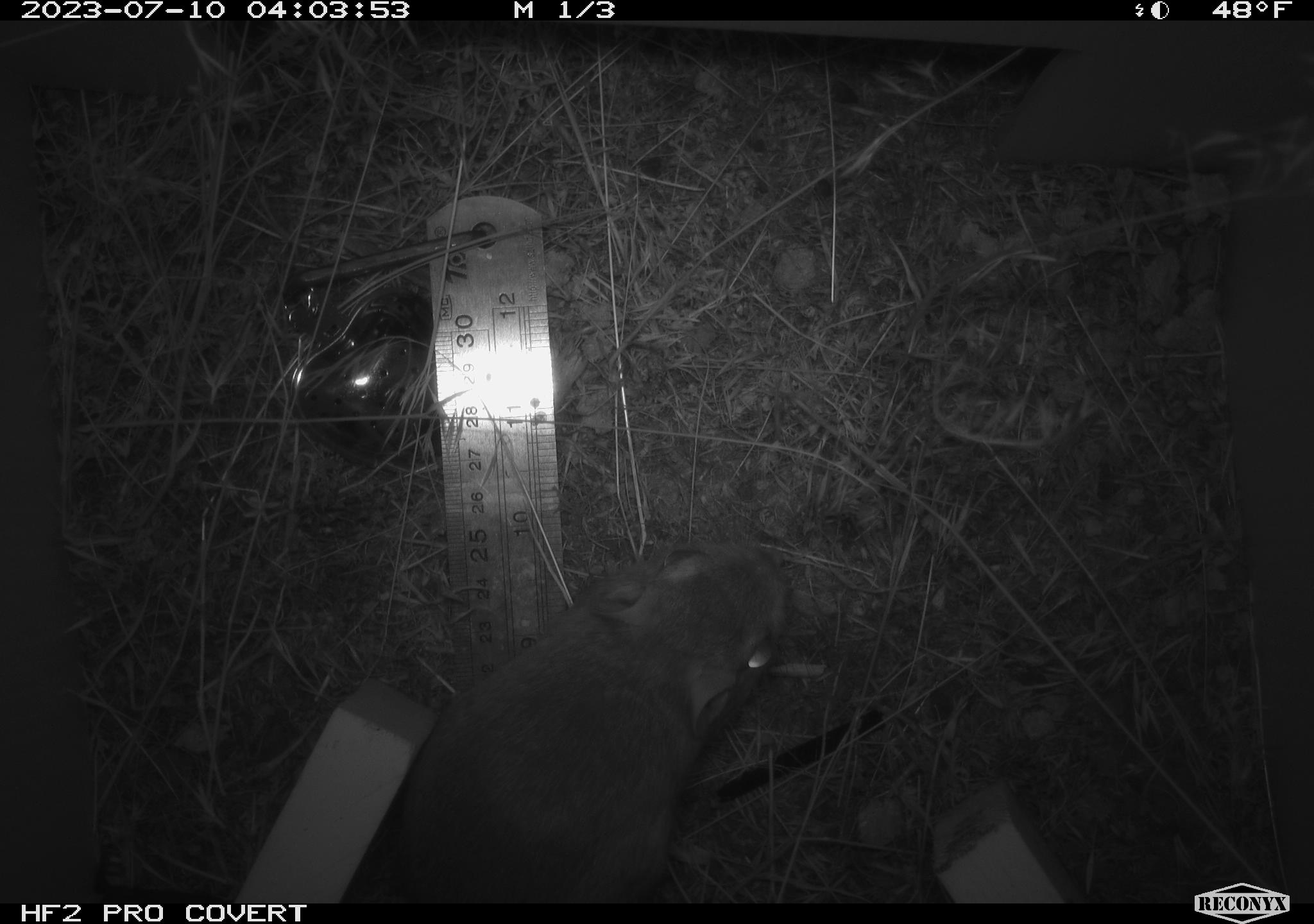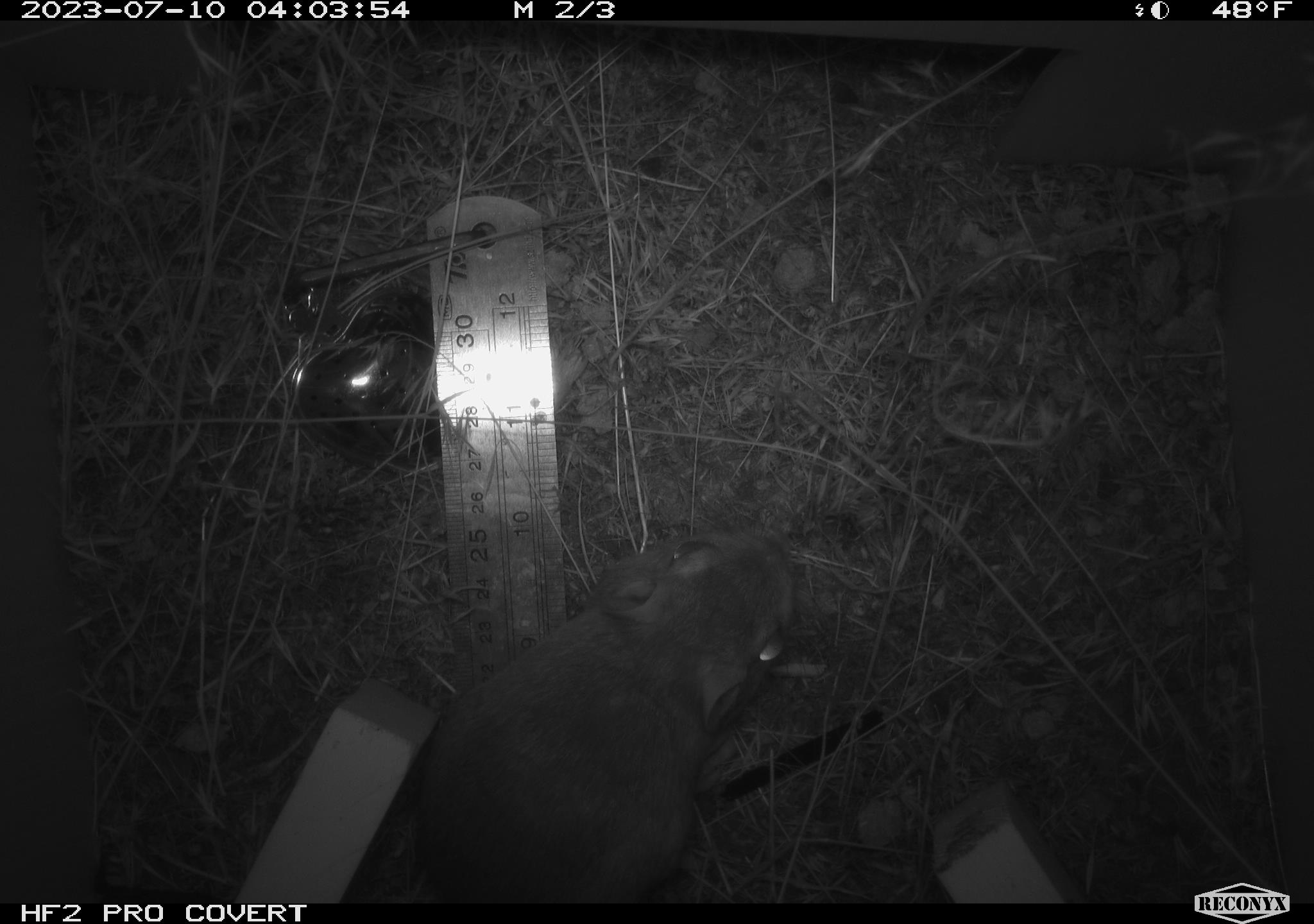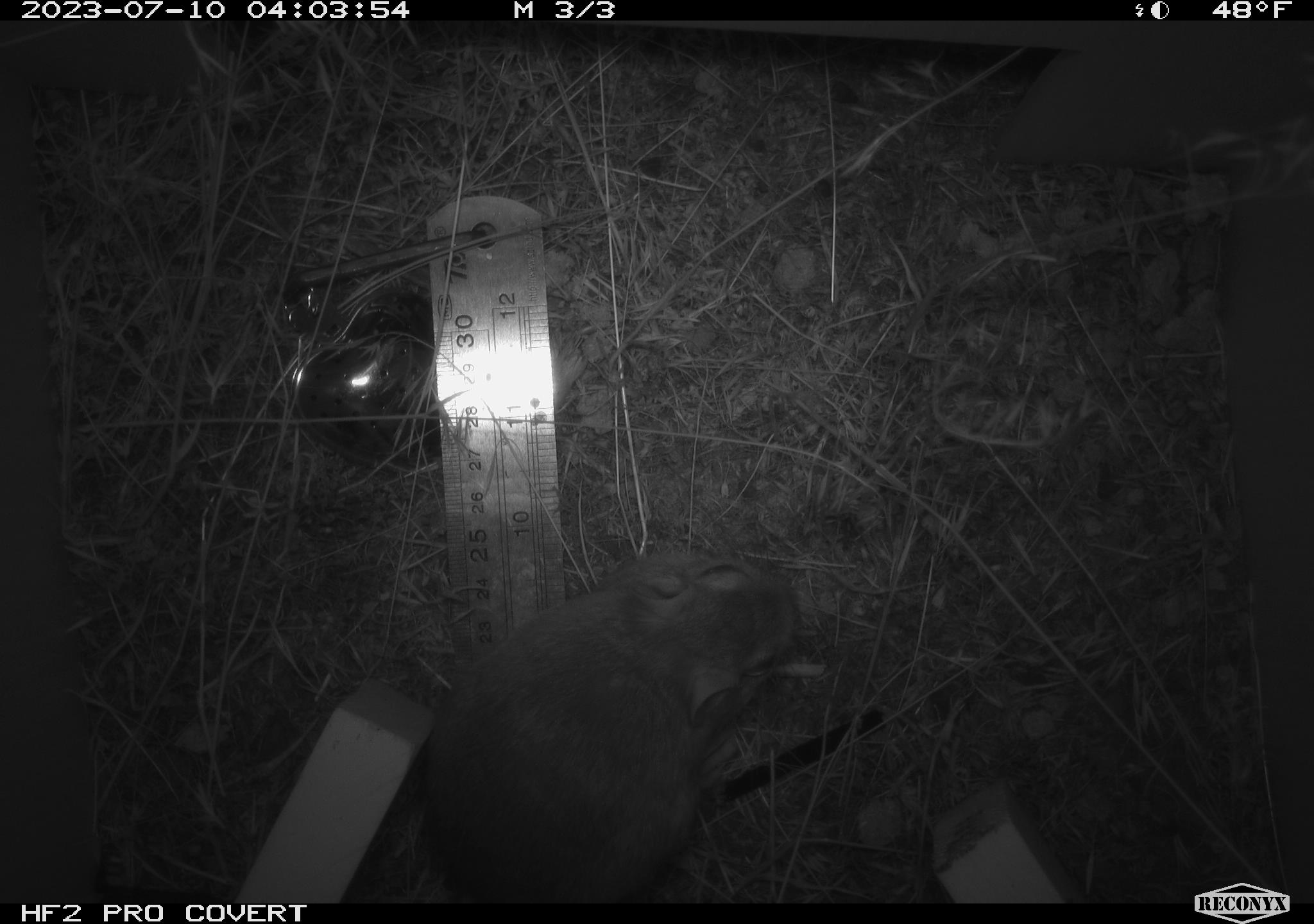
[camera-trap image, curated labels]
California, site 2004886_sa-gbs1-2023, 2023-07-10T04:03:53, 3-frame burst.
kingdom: Animalia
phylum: Chordata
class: Mammalia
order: Rodentia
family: Heteromyidae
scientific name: Heteromyidae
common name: kangaroo rats and pocket mice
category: heteromyidae family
Heteromyidae family (kangaroo rats and pocket mice) (Heteromyidae).